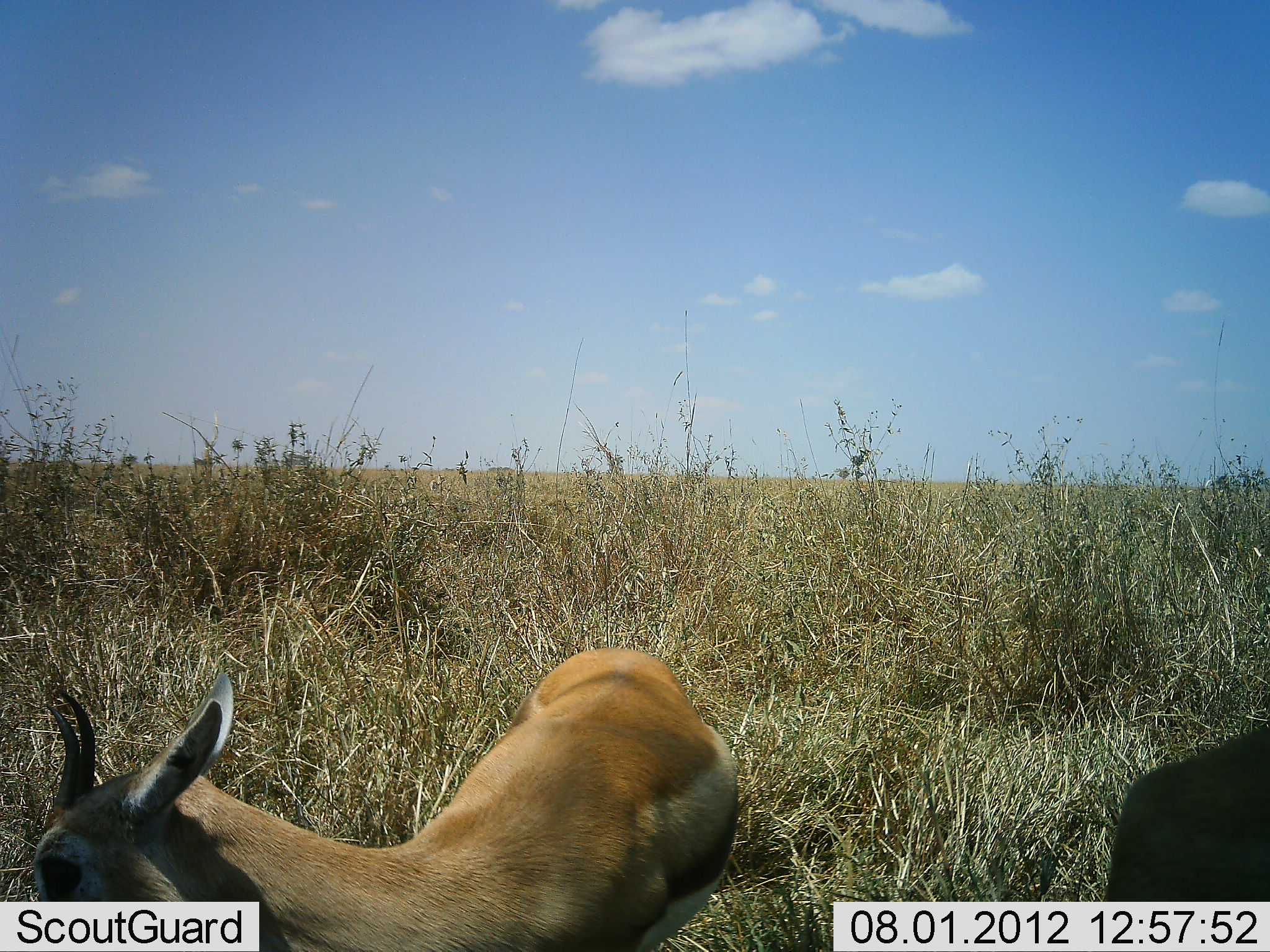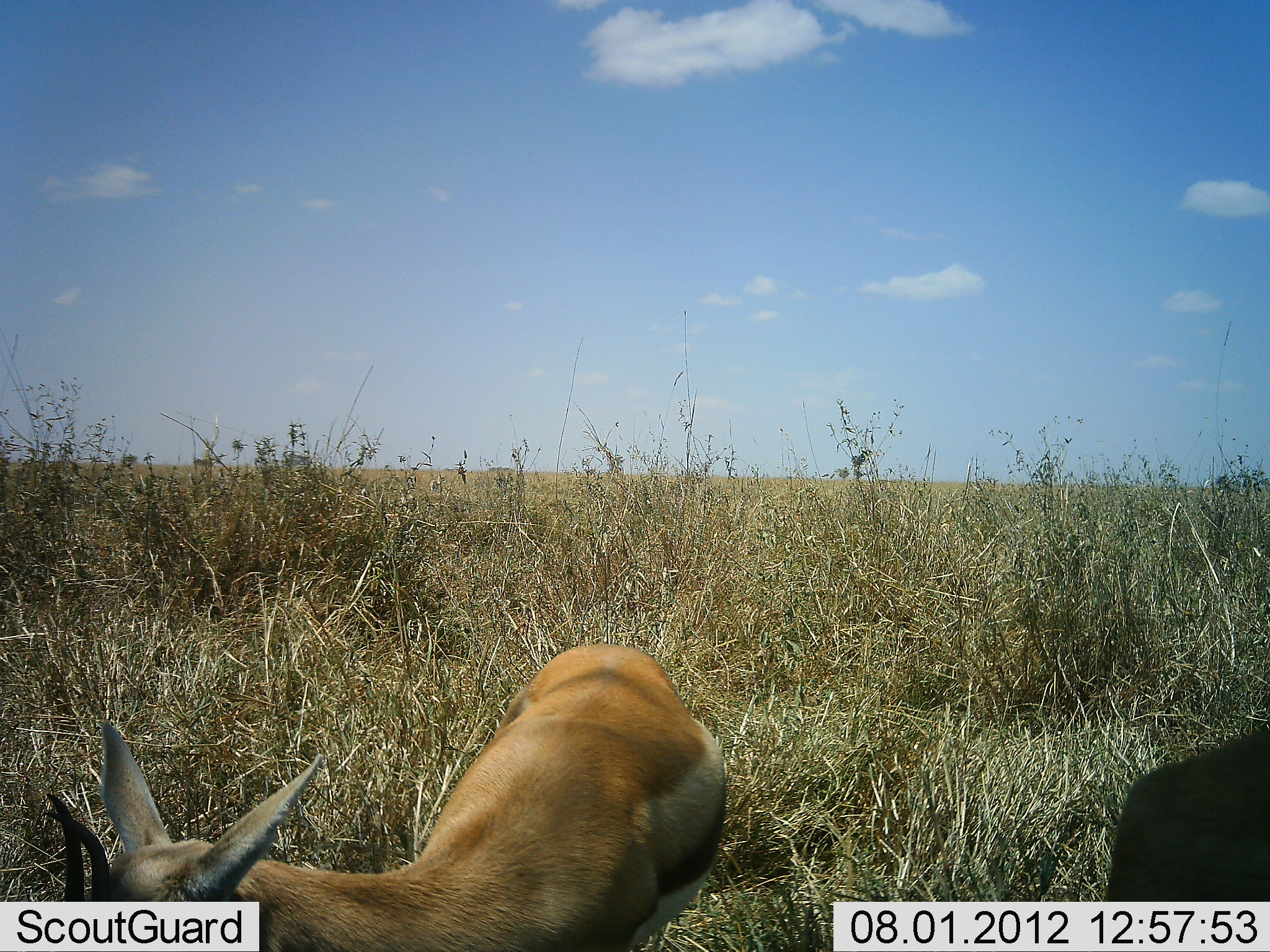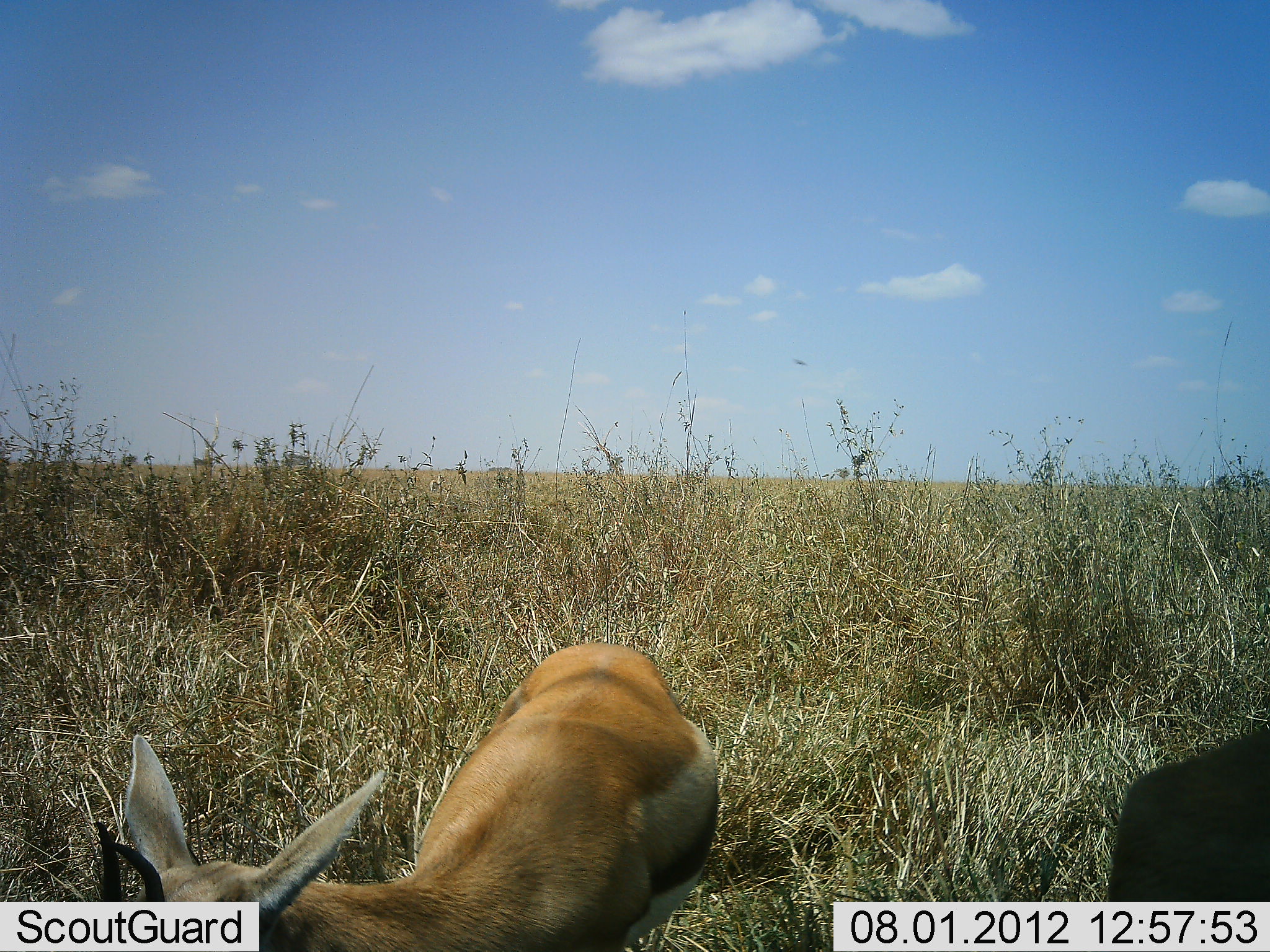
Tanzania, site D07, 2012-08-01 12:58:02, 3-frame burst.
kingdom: Animalia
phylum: Chordata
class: Mammalia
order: Artiodactyla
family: Bovidae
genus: Eudorcas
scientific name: Eudorcas thomsonii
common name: thomson's gazelle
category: gazellethomsons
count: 2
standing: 70%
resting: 30%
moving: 0%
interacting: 0%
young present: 0%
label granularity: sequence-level